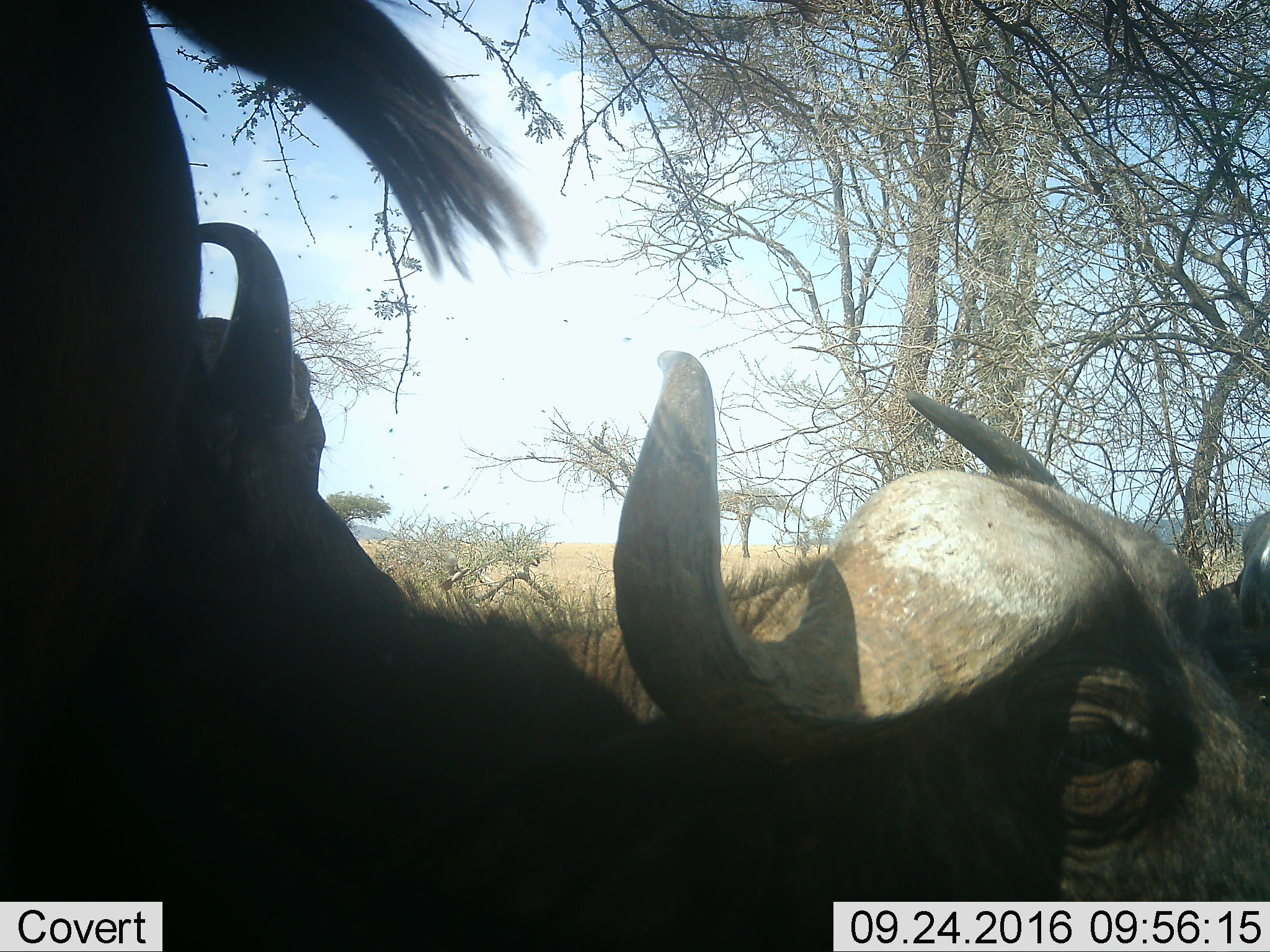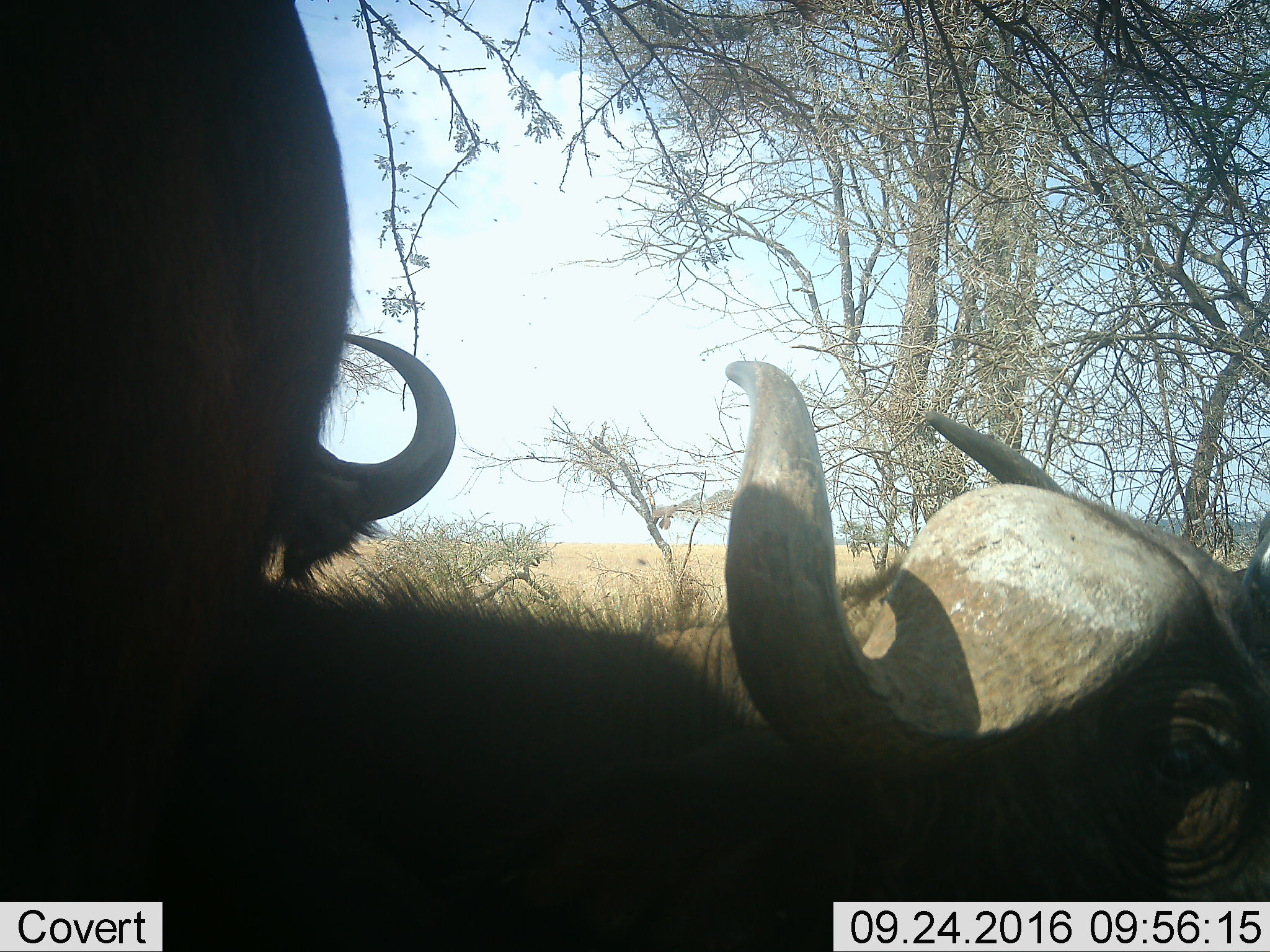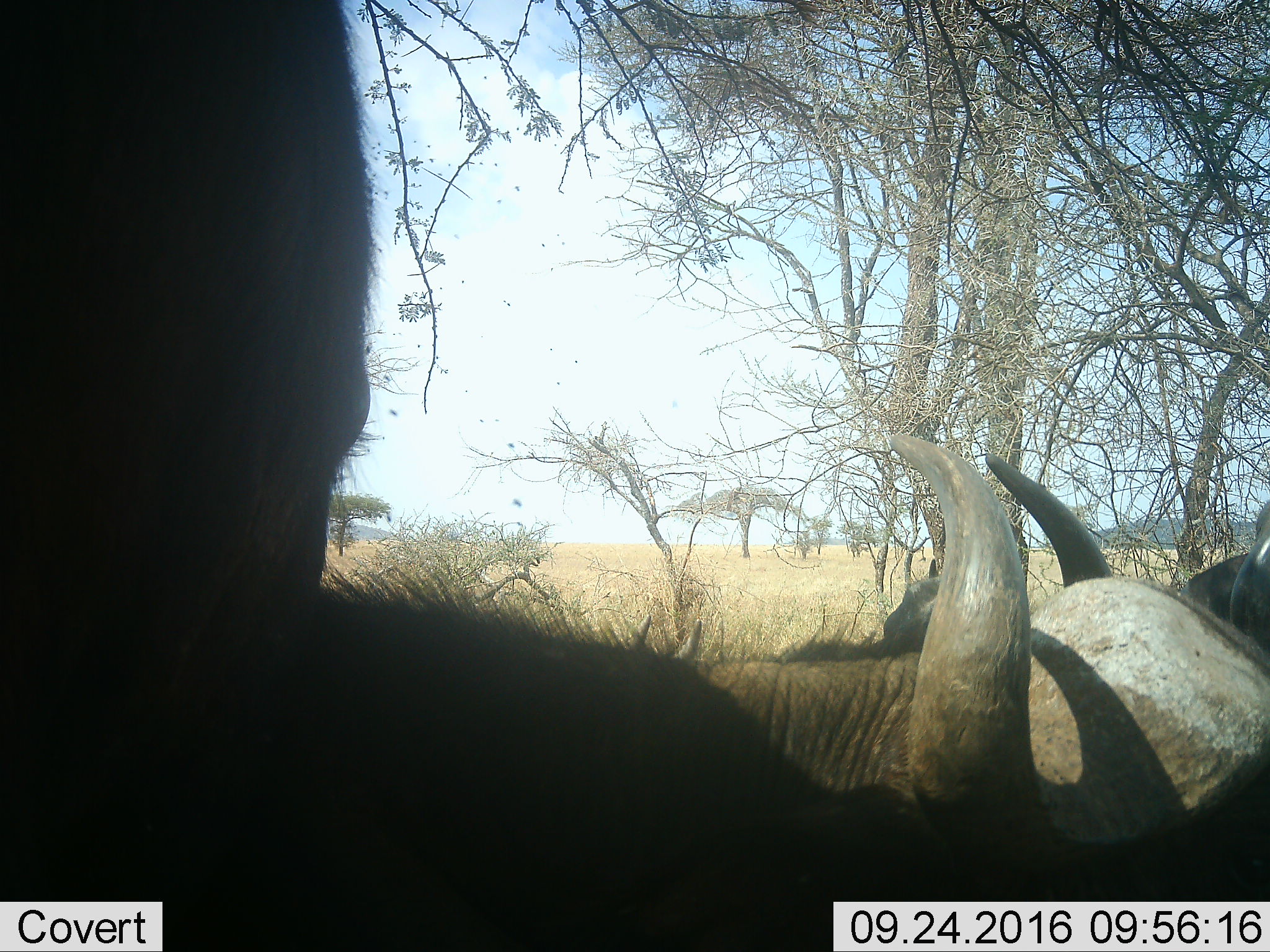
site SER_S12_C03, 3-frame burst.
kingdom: Animalia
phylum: Chordata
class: Mammalia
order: Artiodactyla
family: Bovidae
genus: Syncerus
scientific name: Syncerus caffer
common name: african buffalo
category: buffalo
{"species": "buffalo (african buffalo) (Syncerus caffer)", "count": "3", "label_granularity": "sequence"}